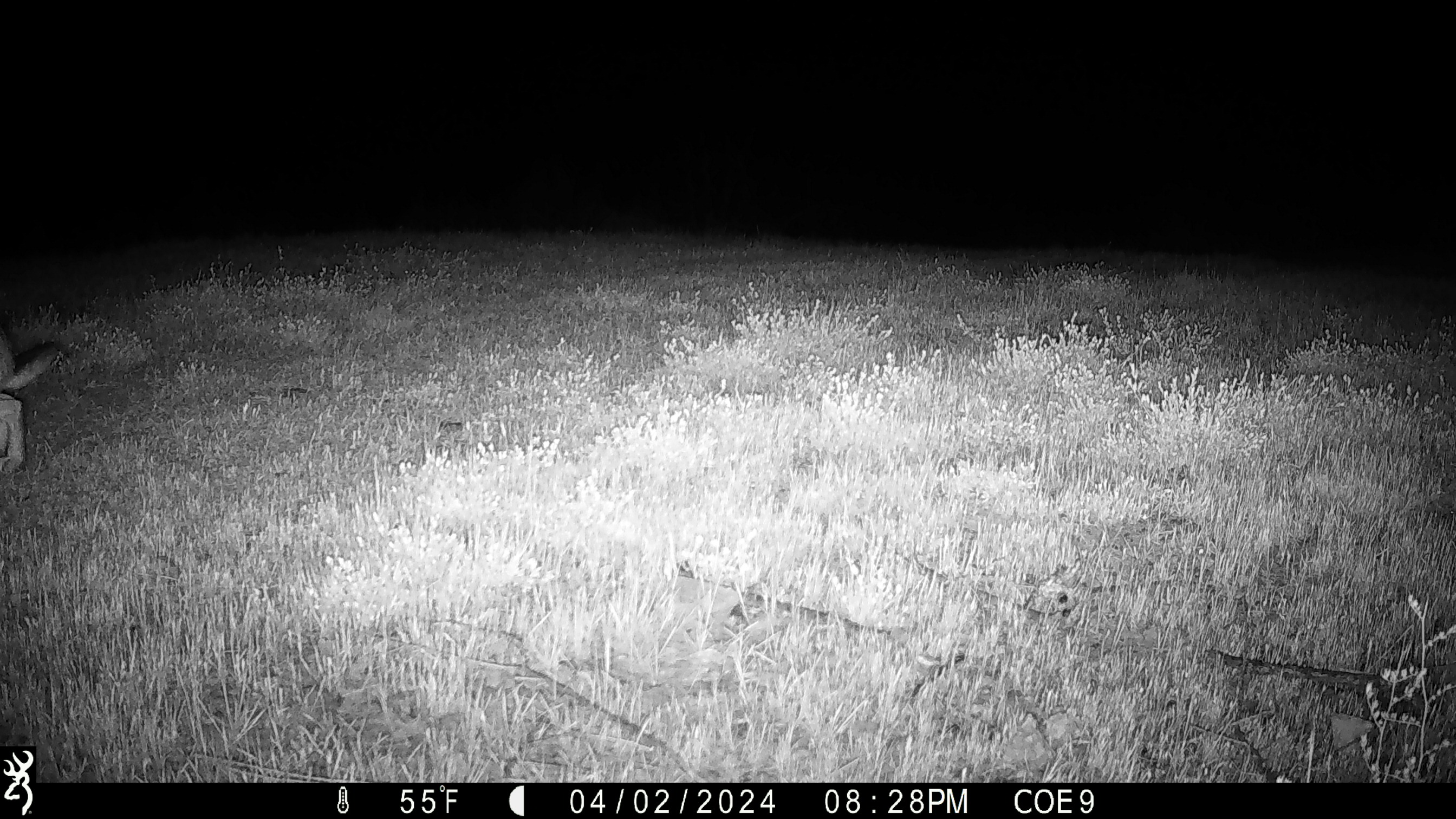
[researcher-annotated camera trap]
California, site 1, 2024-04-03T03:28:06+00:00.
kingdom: Animalia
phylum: Chordata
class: Mammalia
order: Lagomorpha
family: Leporidae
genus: Lepus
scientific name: Lepus californicus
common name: black-tailed jackrabbit